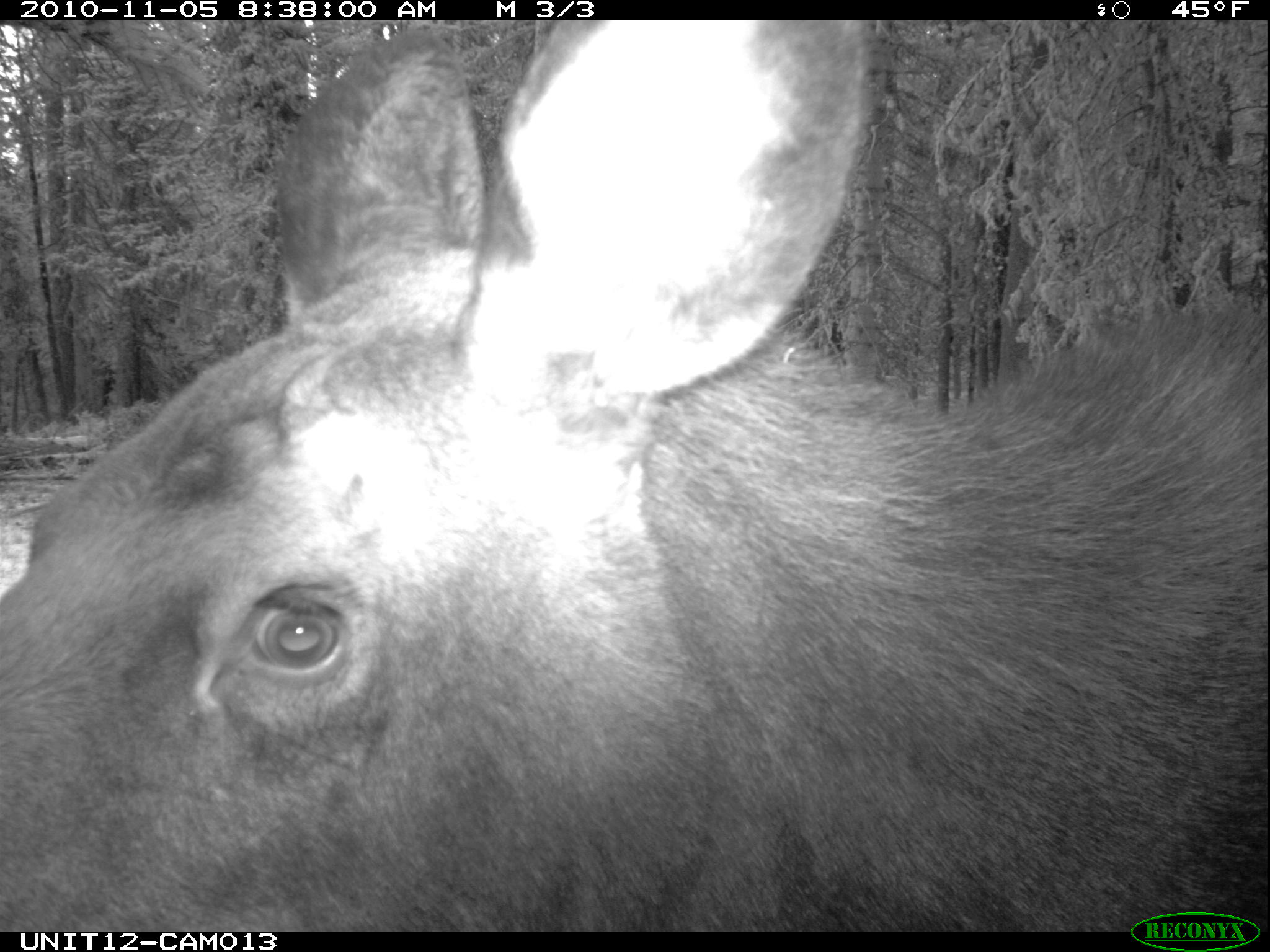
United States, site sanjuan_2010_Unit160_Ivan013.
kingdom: Animalia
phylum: Chordata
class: Mammalia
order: Artiodactyla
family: Cervidae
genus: Alces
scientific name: Alces alces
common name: moose